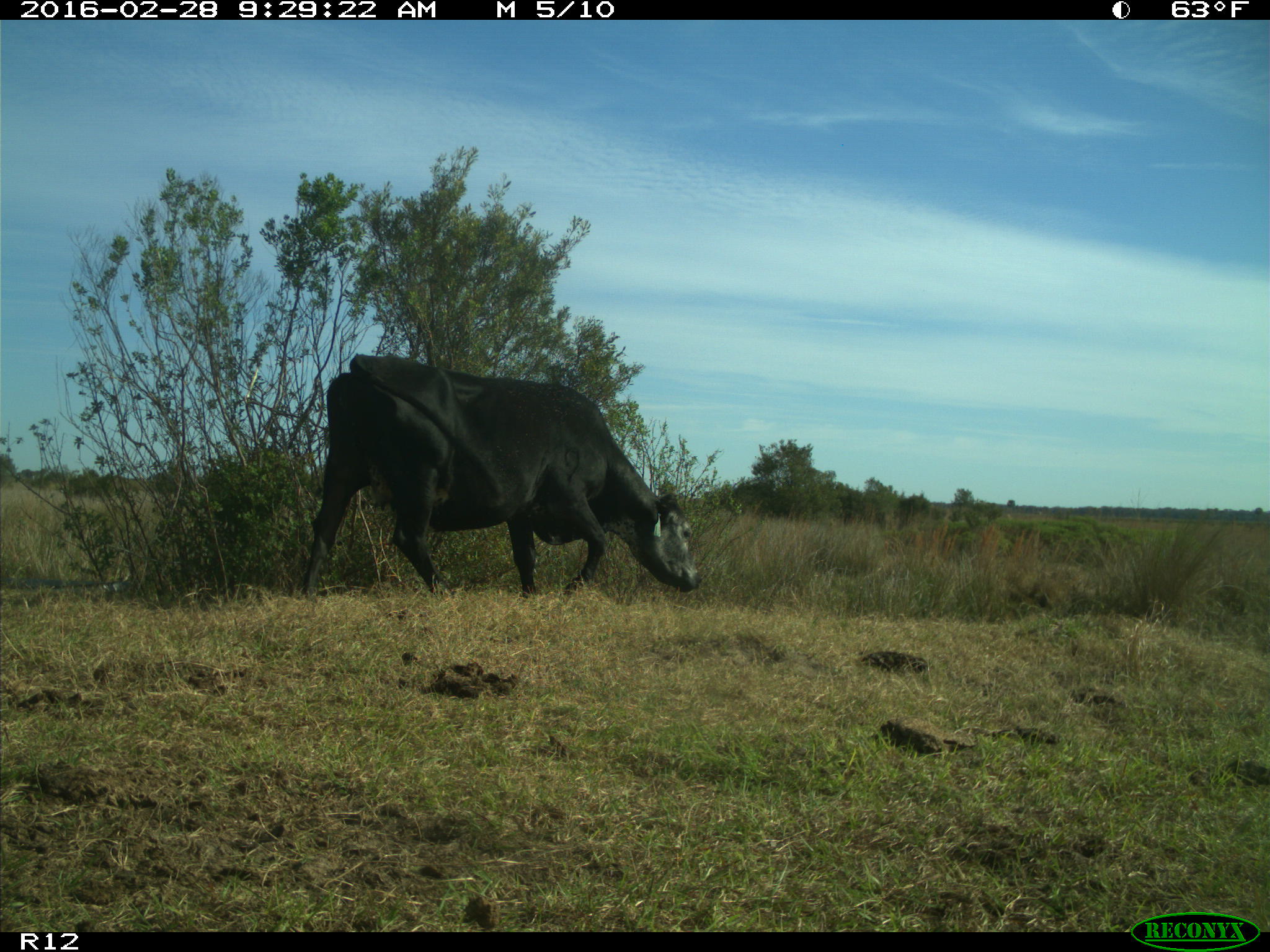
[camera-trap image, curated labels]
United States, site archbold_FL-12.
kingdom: Animalia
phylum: Chordata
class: Mammalia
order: Artiodactyla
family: Bovidae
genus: Bos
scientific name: Bos taurus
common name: domestic cow